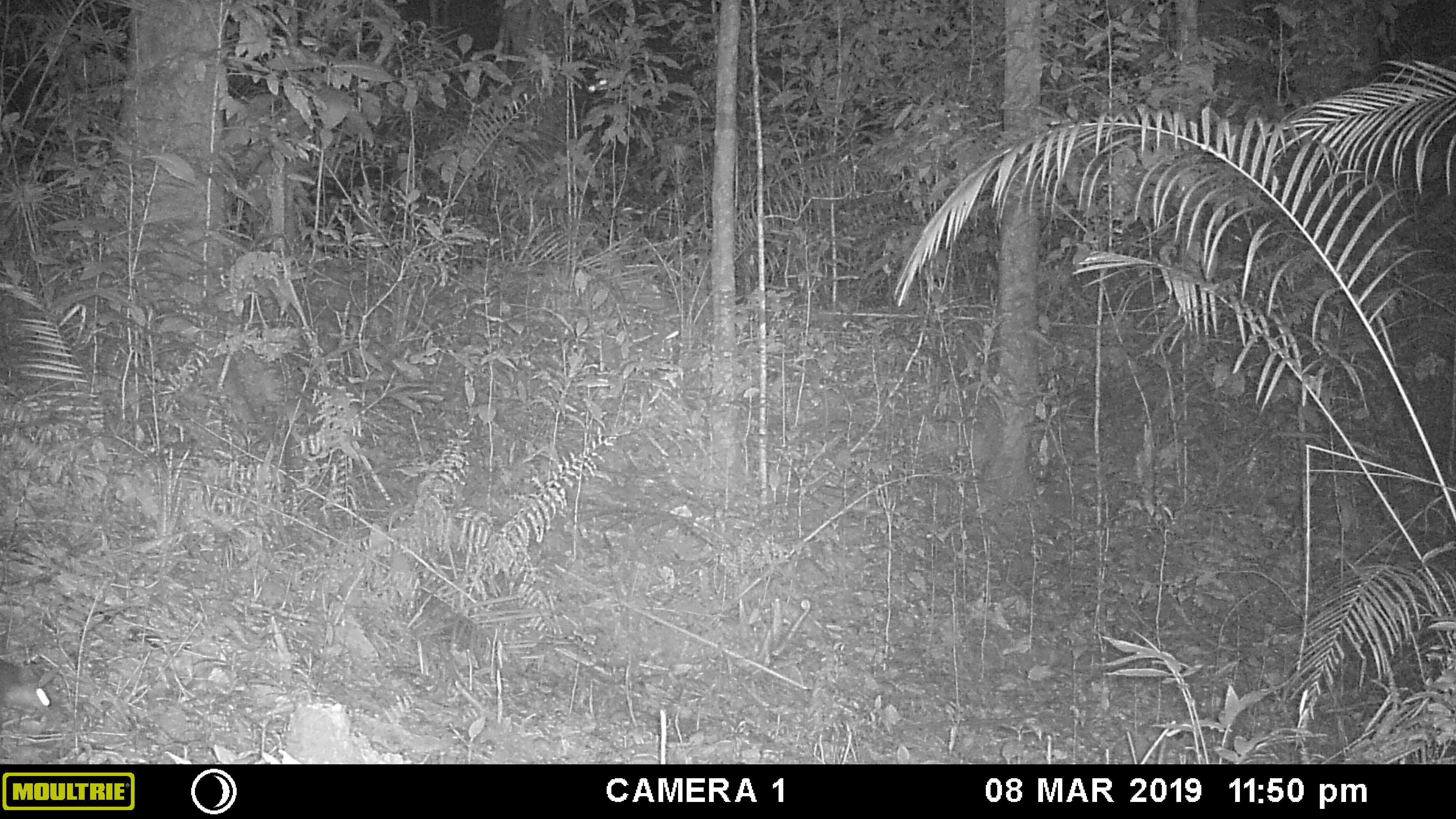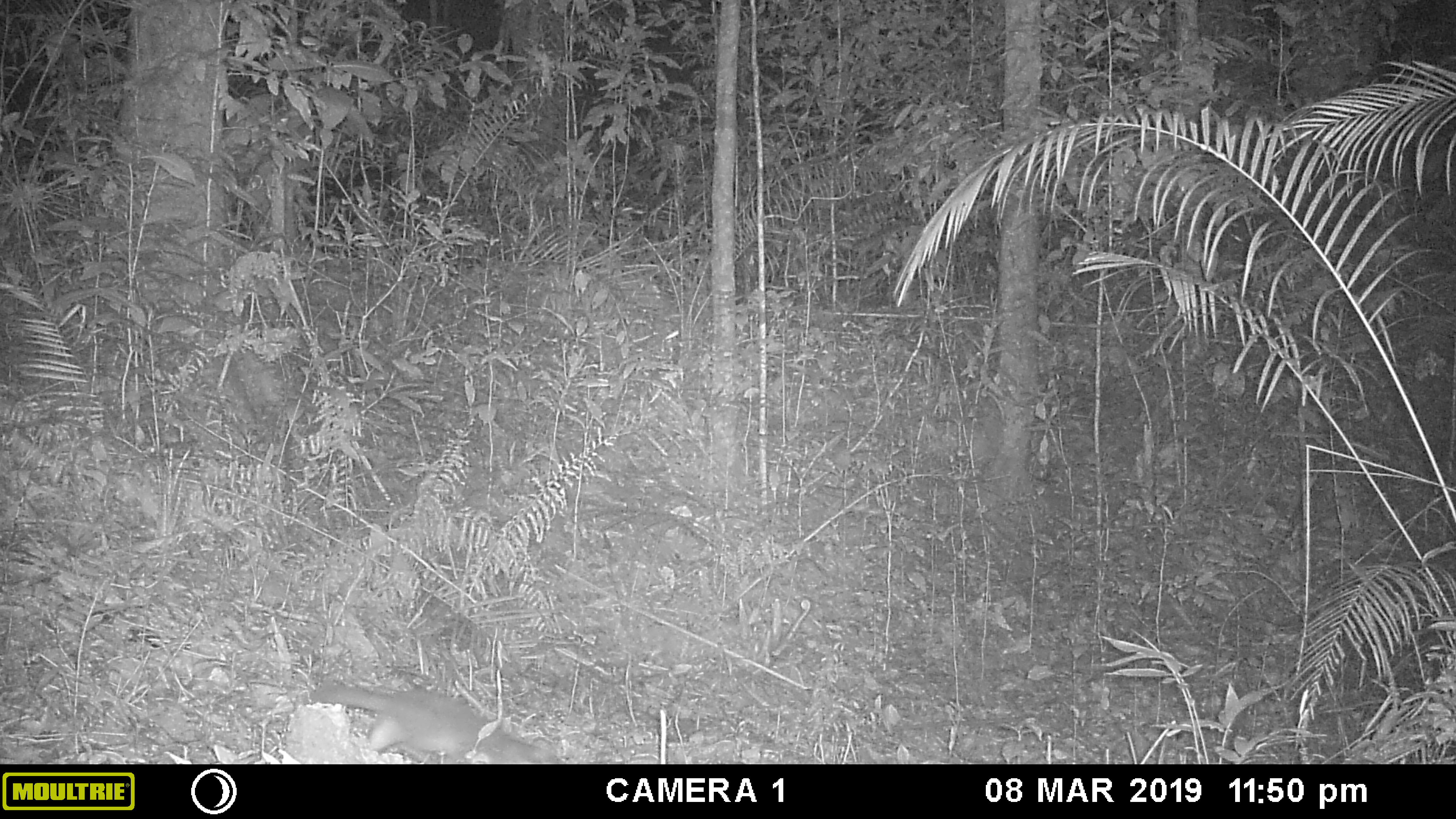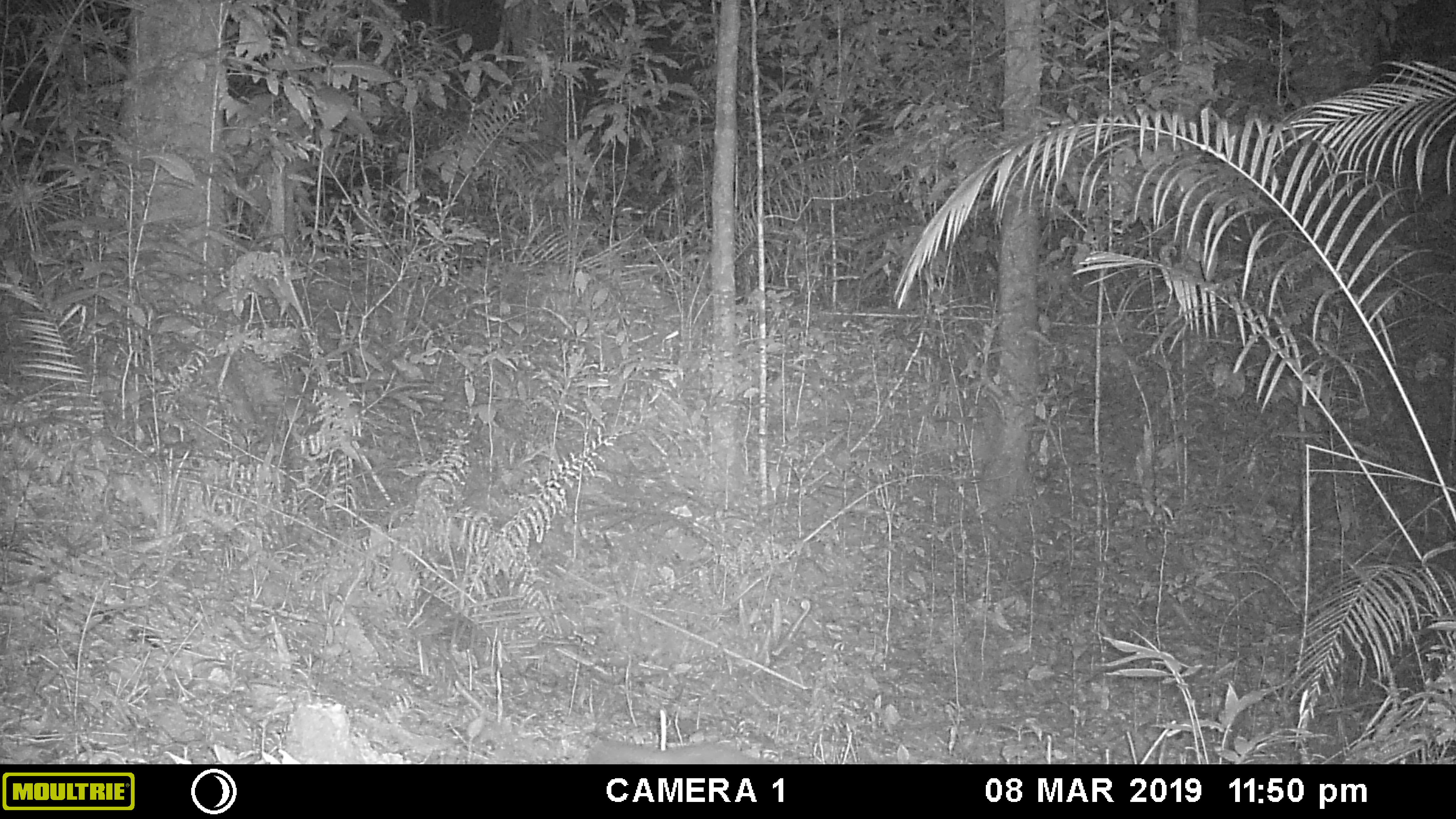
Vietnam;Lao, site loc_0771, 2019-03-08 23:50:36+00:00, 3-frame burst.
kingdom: Animalia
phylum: Chordata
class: Mammalia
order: Carnivora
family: Mustelidae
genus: Melogale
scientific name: Melogale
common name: ferret badger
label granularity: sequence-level